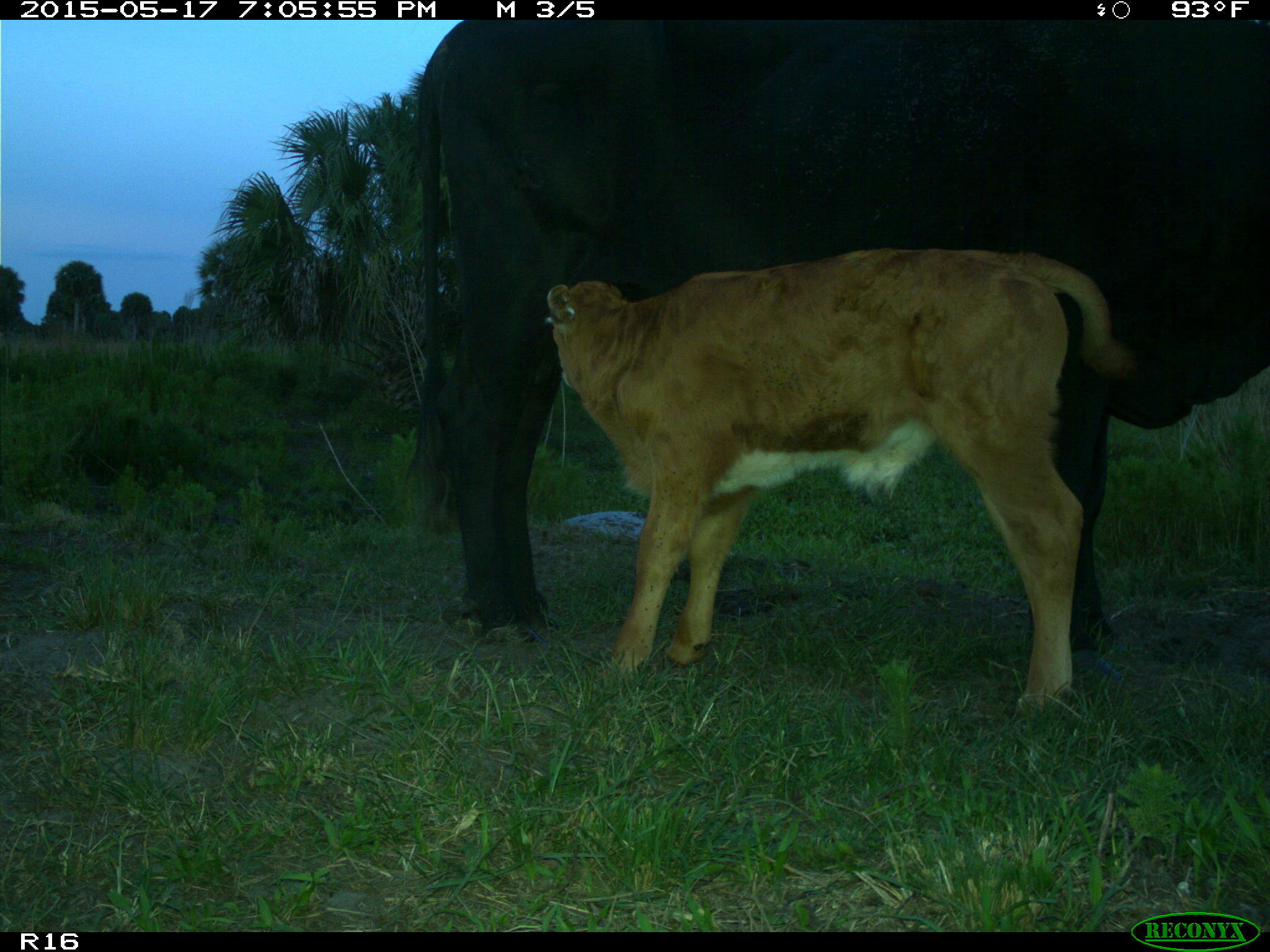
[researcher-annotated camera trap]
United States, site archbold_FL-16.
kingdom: Animalia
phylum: Chordata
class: Mammalia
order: Artiodactyla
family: Bovidae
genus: Bos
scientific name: Bos taurus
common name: domestic cow